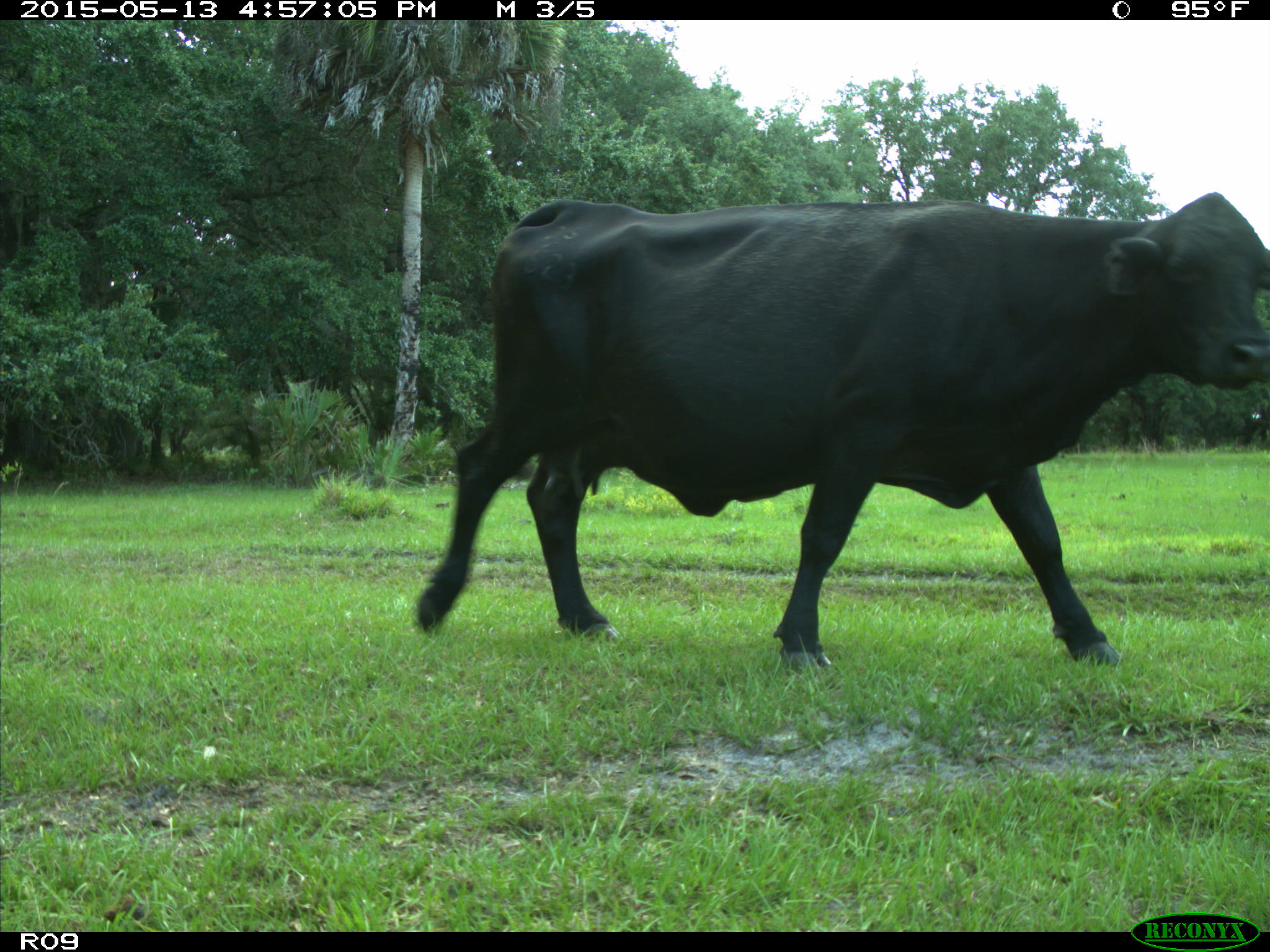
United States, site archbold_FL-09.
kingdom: Animalia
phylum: Chordata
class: Mammalia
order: Artiodactyla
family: Bovidae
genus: Bos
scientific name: Bos taurus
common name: domestic cow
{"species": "Bos taurus (domestic cow)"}